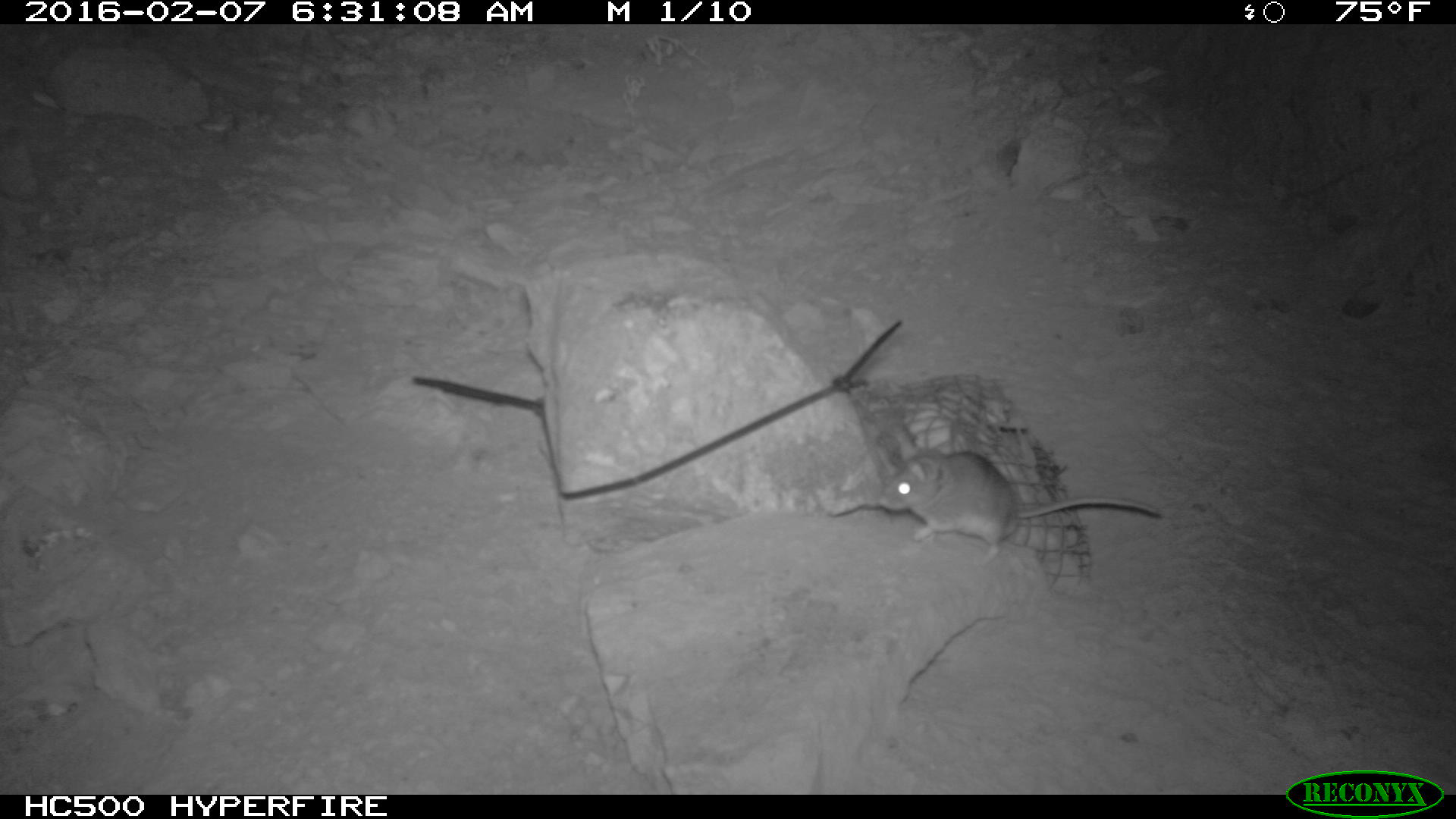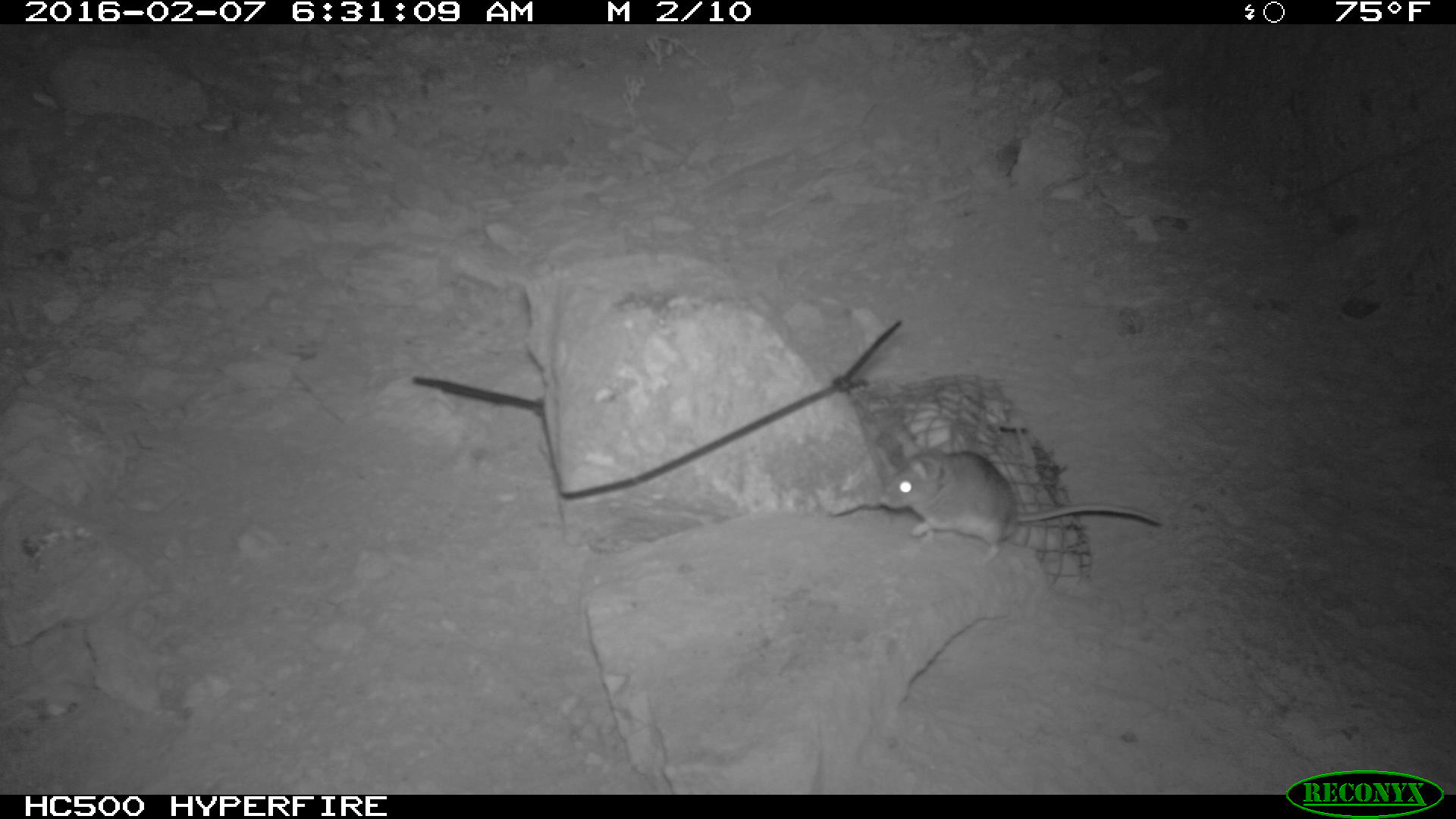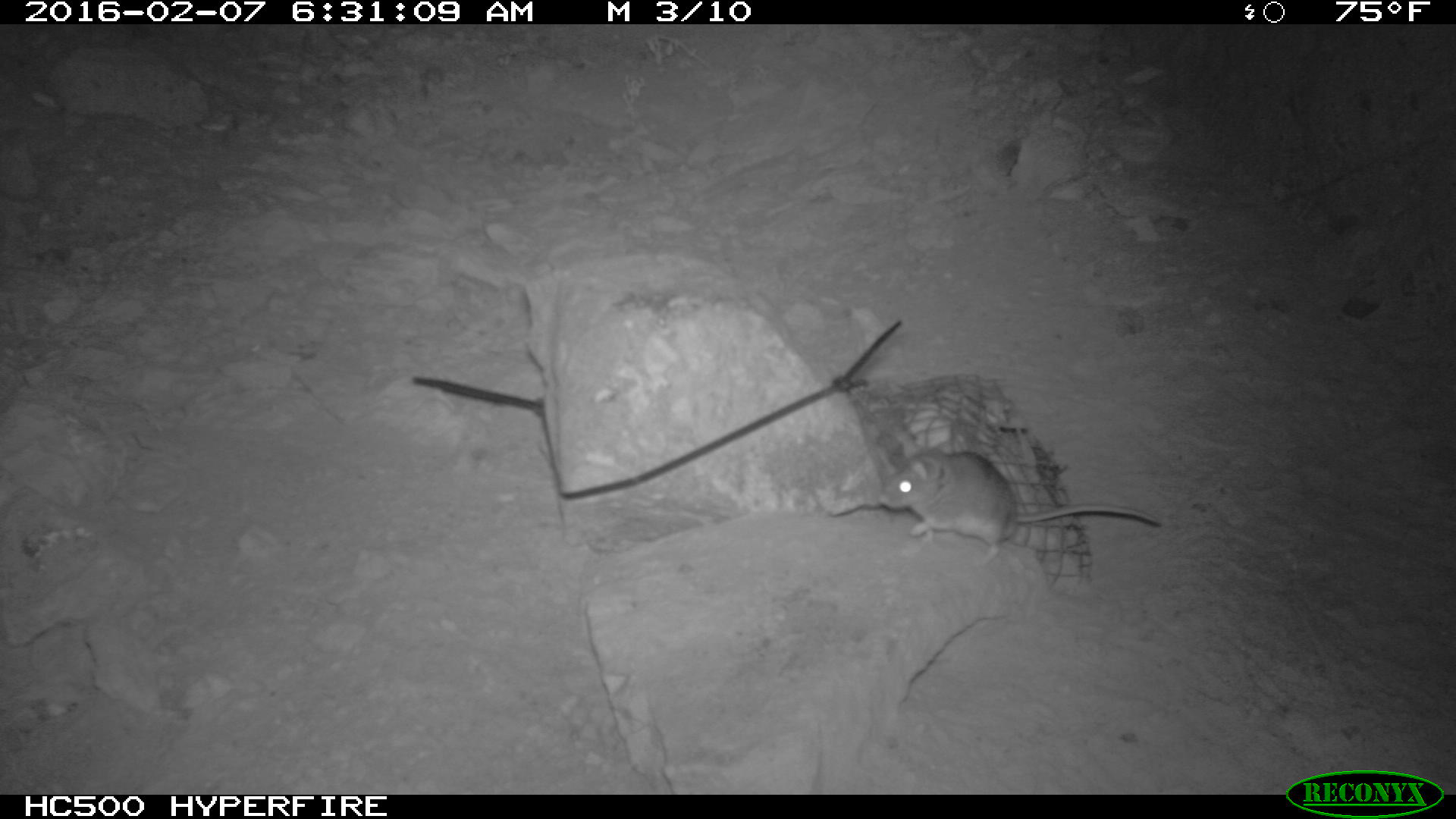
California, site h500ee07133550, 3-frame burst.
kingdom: Animalia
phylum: Chordata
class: Mammalia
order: Rodentia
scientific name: Rodentia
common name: rodent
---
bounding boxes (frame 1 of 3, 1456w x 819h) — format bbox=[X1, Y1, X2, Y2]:
rodent: bbox=[875, 425, 1165, 570]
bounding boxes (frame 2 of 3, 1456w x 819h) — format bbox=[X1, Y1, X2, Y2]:
rodent: bbox=[881, 444, 1163, 566]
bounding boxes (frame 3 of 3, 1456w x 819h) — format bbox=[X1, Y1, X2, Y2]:
rodent: bbox=[878, 449, 1159, 568]